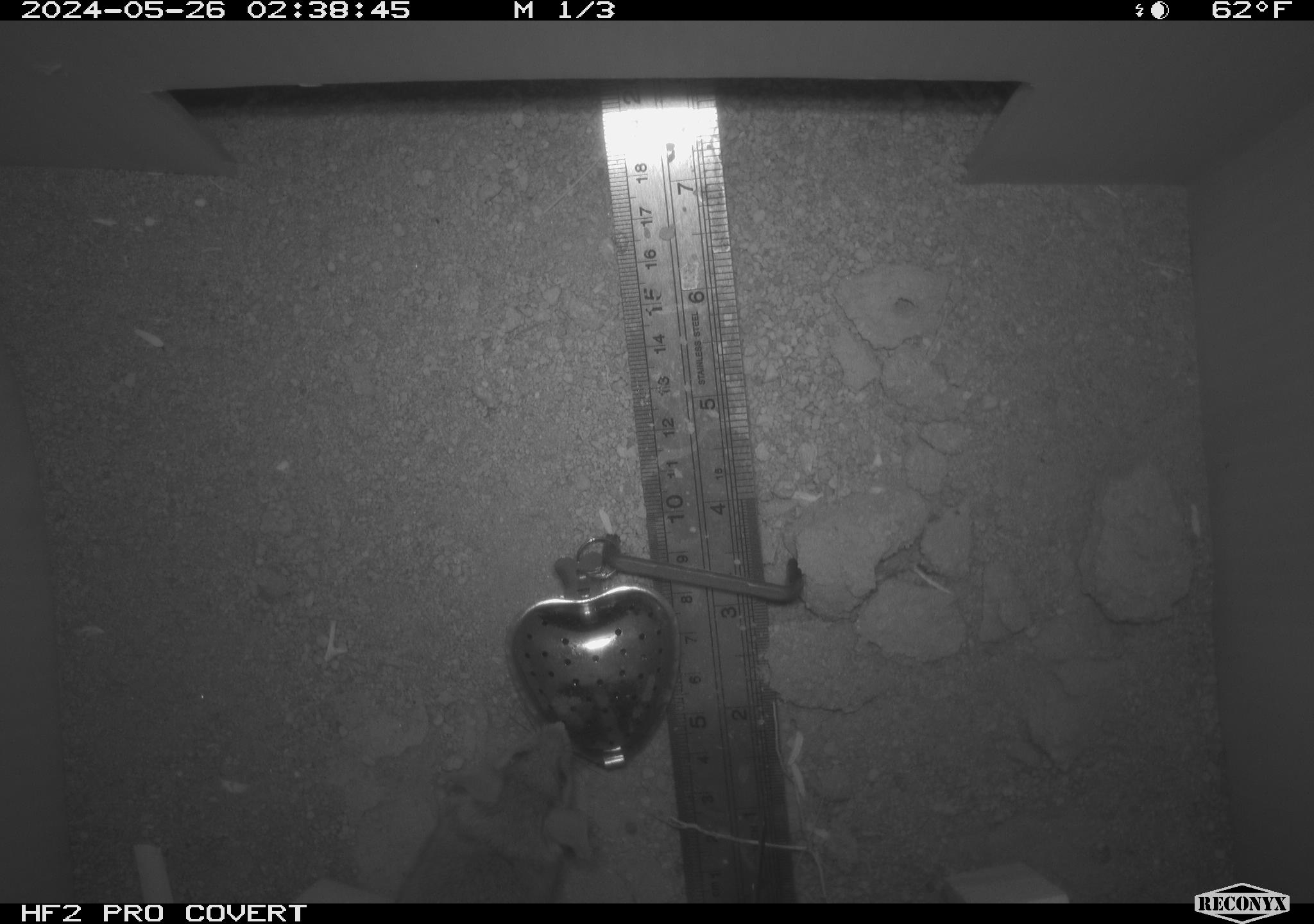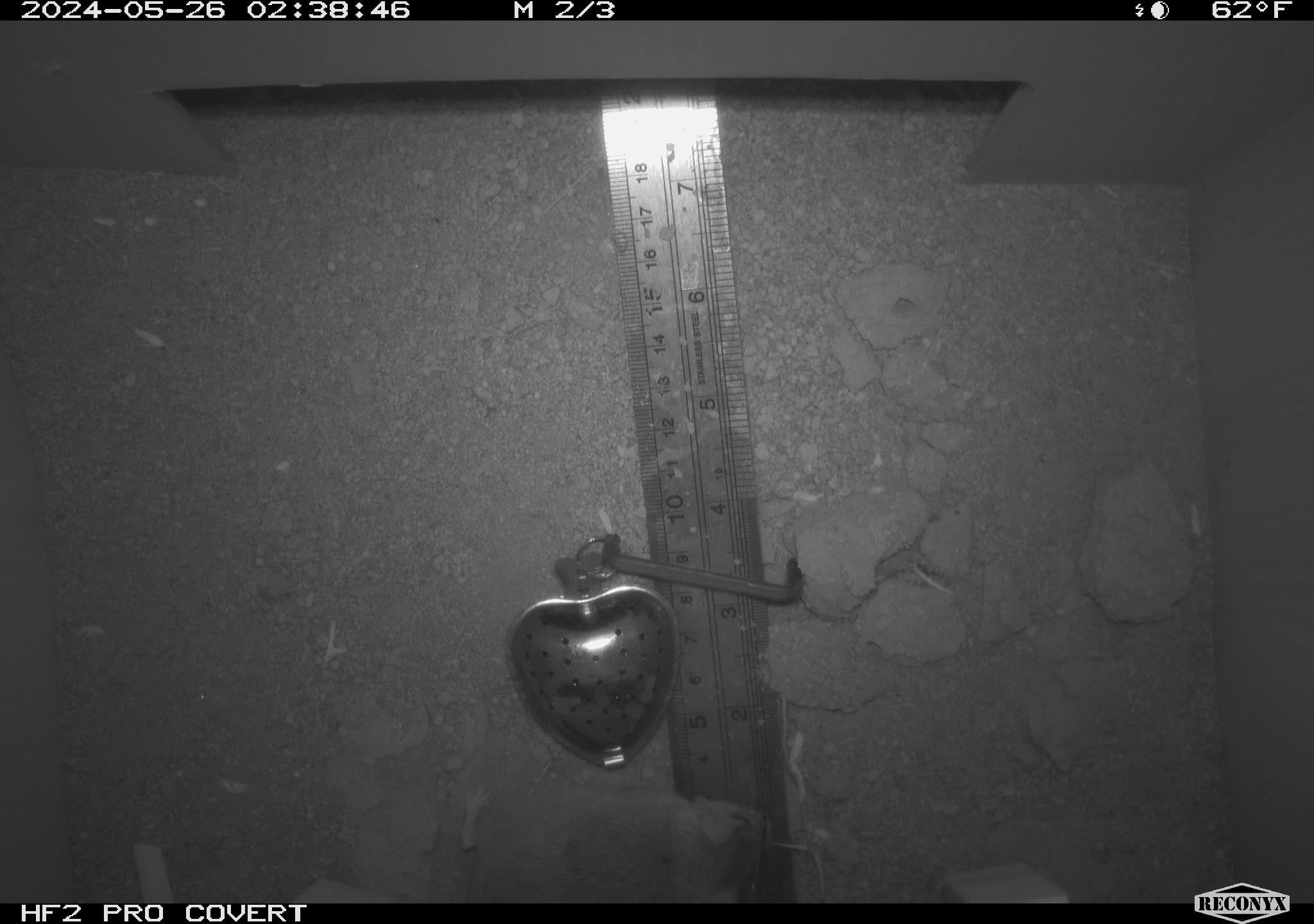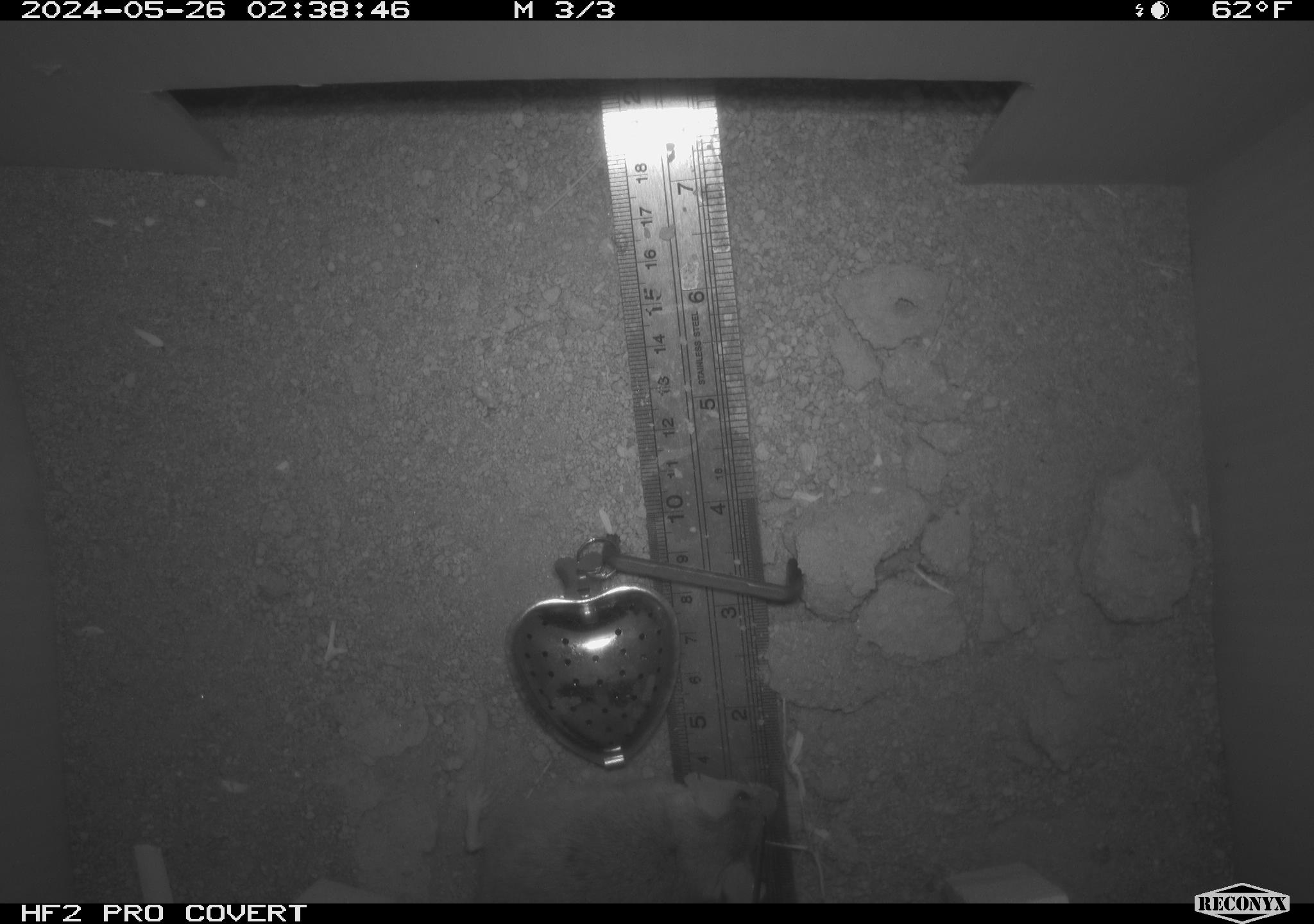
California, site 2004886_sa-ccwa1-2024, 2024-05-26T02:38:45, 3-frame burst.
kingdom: Animalia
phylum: Chordata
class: Mammalia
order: Rodentia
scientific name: Rodentia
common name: mouse species